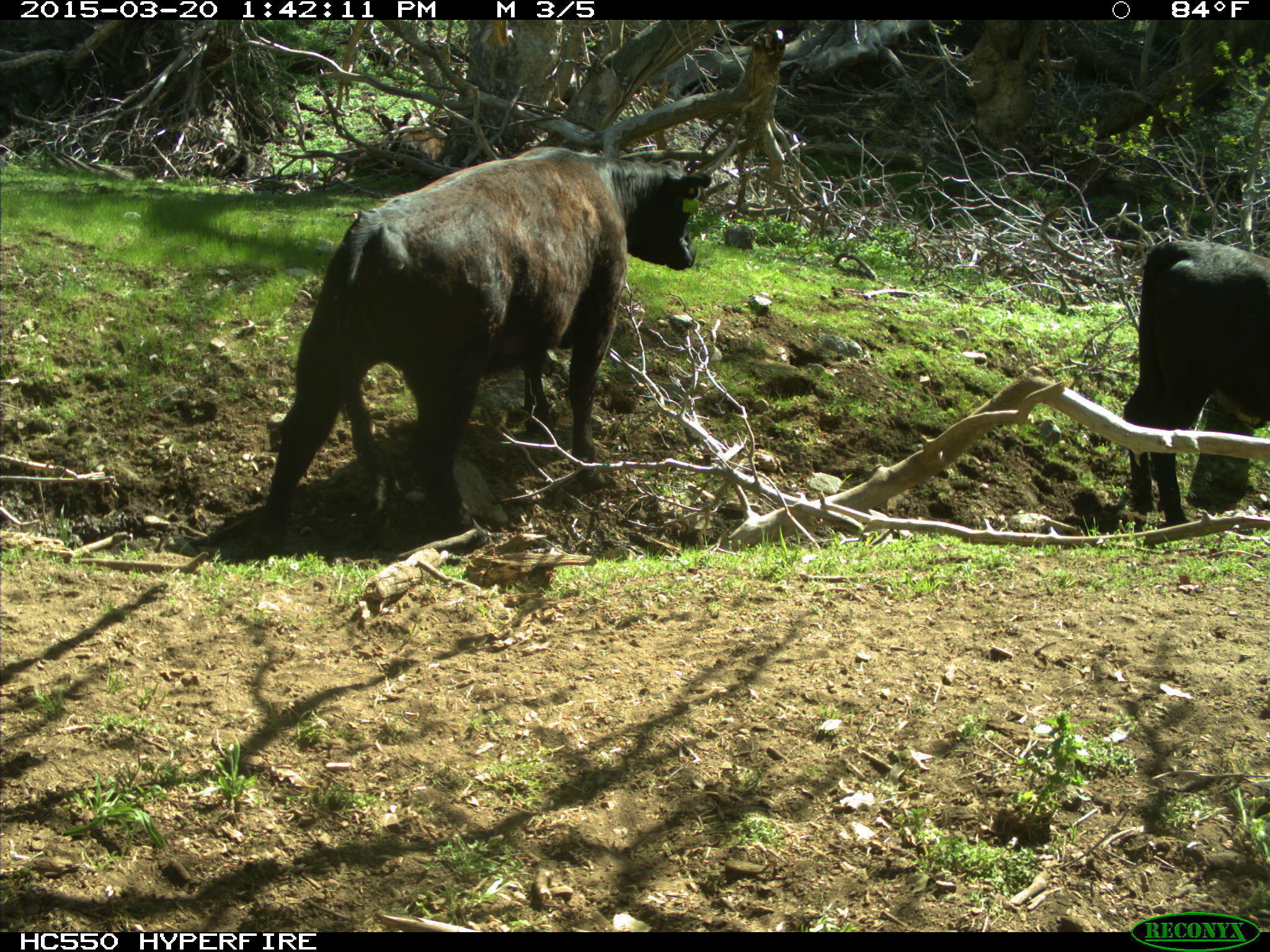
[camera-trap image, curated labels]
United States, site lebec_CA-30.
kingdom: Animalia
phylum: Chordata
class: Mammalia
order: Artiodactyla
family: Bovidae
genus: Bos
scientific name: Bos taurus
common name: domestic cow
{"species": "Bos taurus (domestic cow)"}